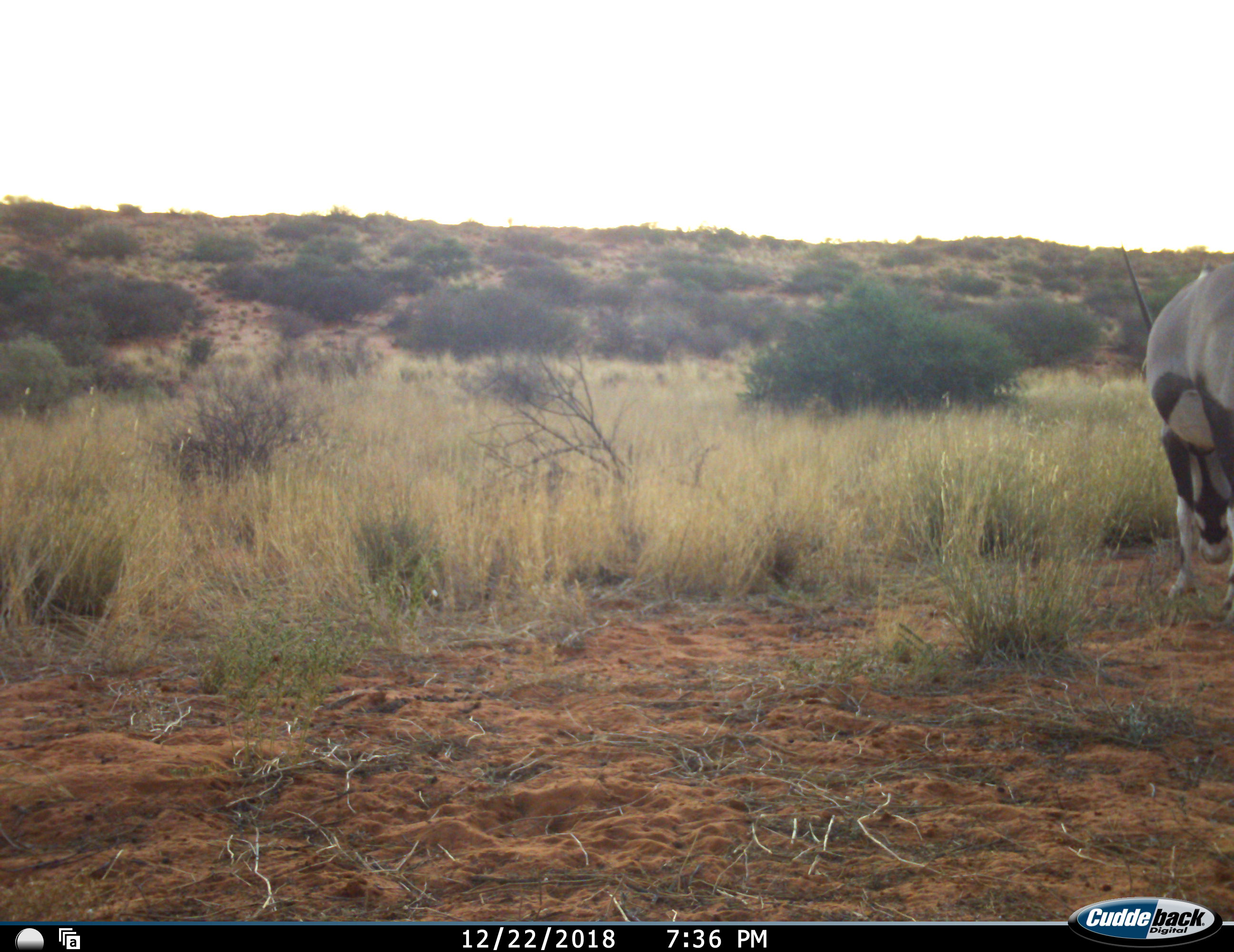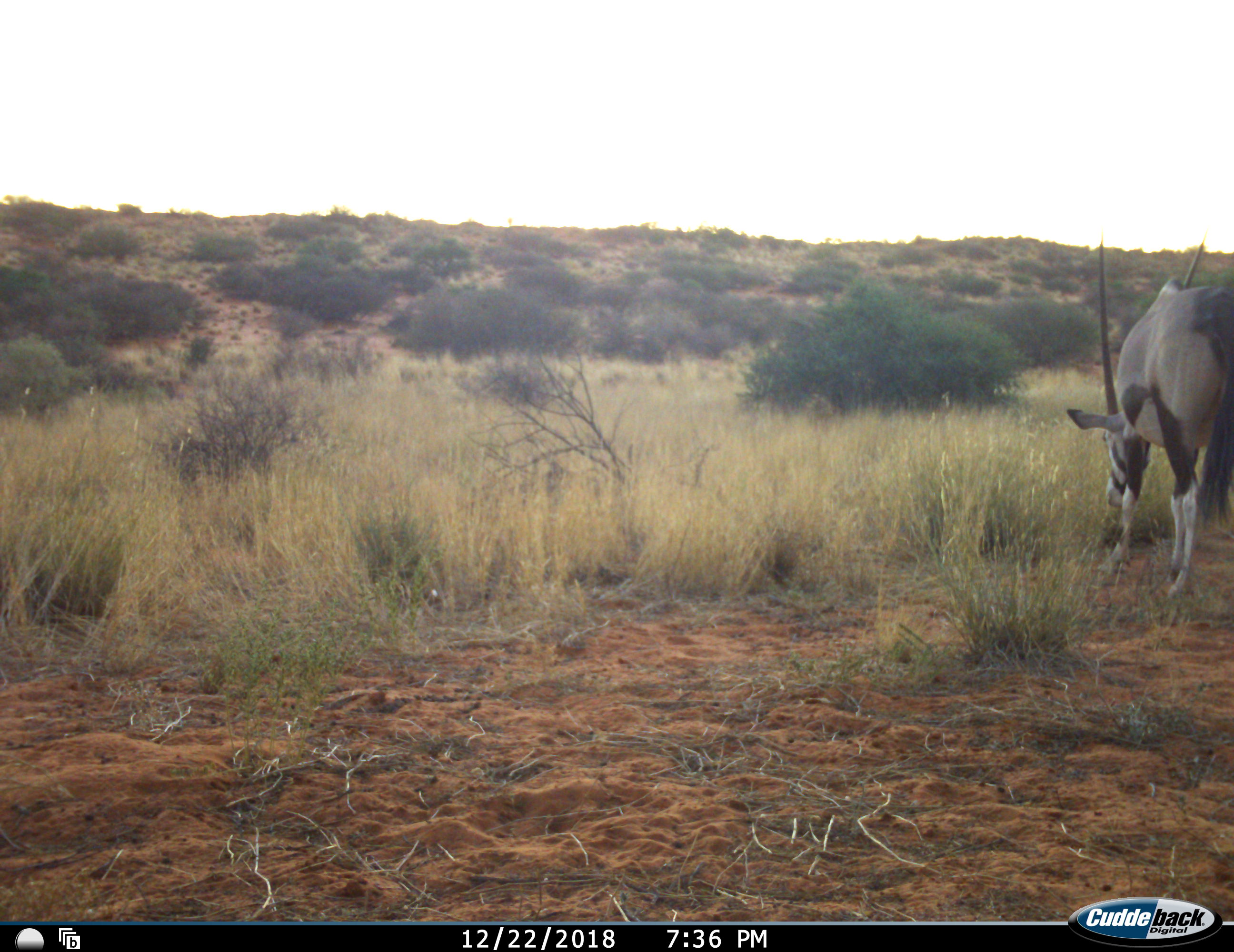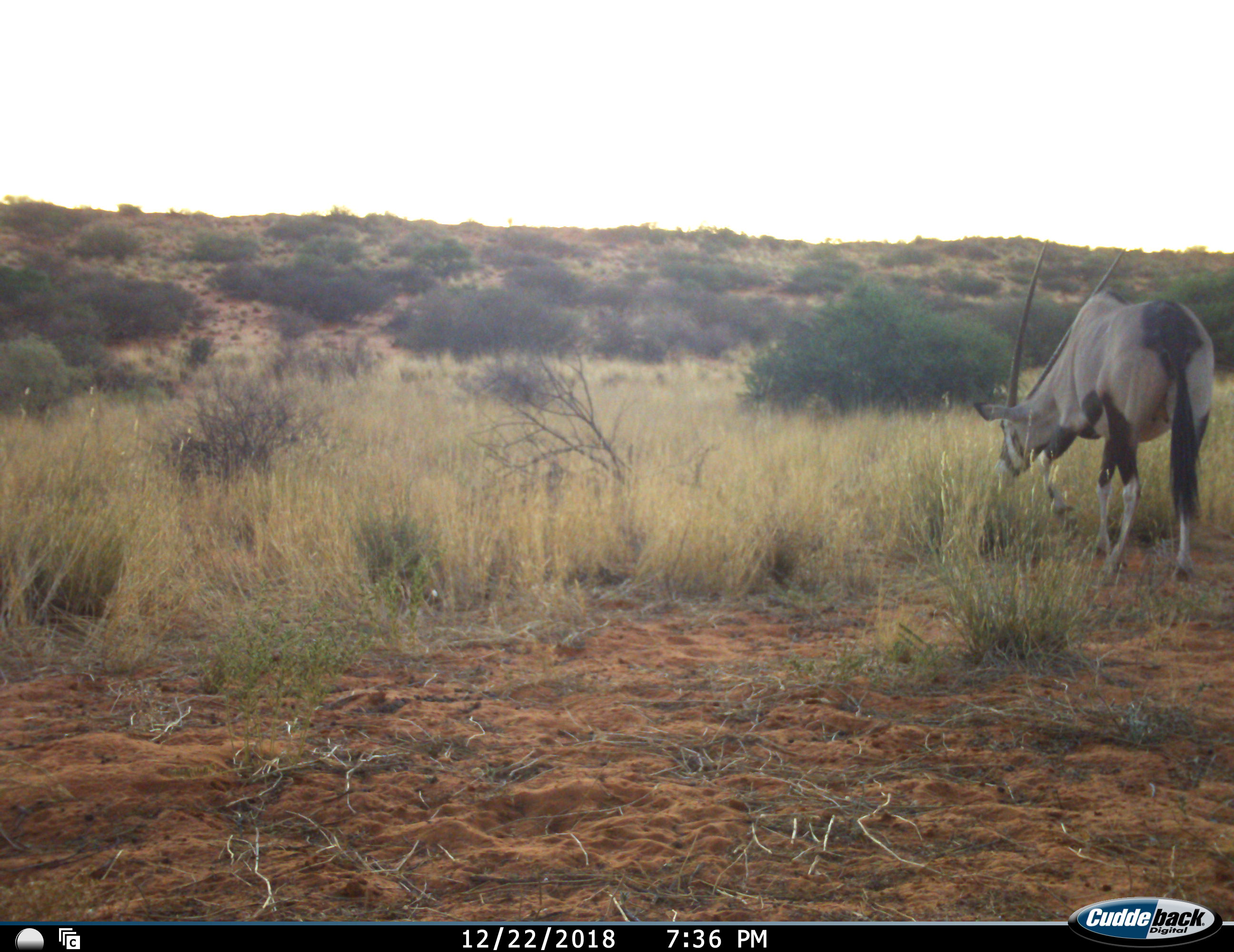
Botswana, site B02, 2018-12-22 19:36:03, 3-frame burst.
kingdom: Animalia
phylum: Chordata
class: Mammalia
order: Artiodactyla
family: Bovidae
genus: Oryx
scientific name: Oryx gazella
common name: gemsbok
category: gemsbokoryx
Gemsbokoryx (gemsbok) (Oryx gazella), count 1. Behavior (volunteer vote fractions): standing 10%, resting 0%, moving 70%, interacting 0%. Young present (vote fraction): 0%. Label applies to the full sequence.